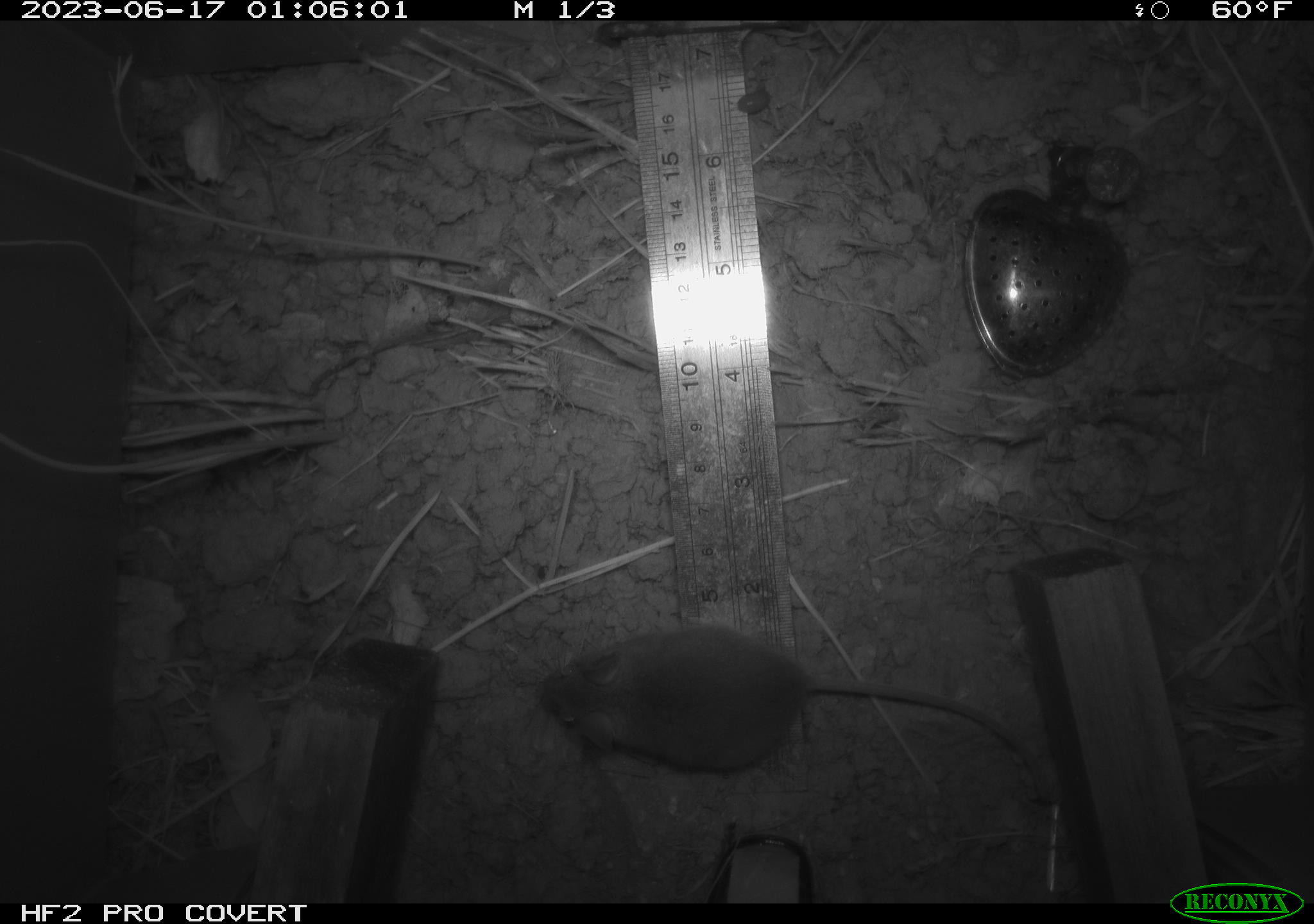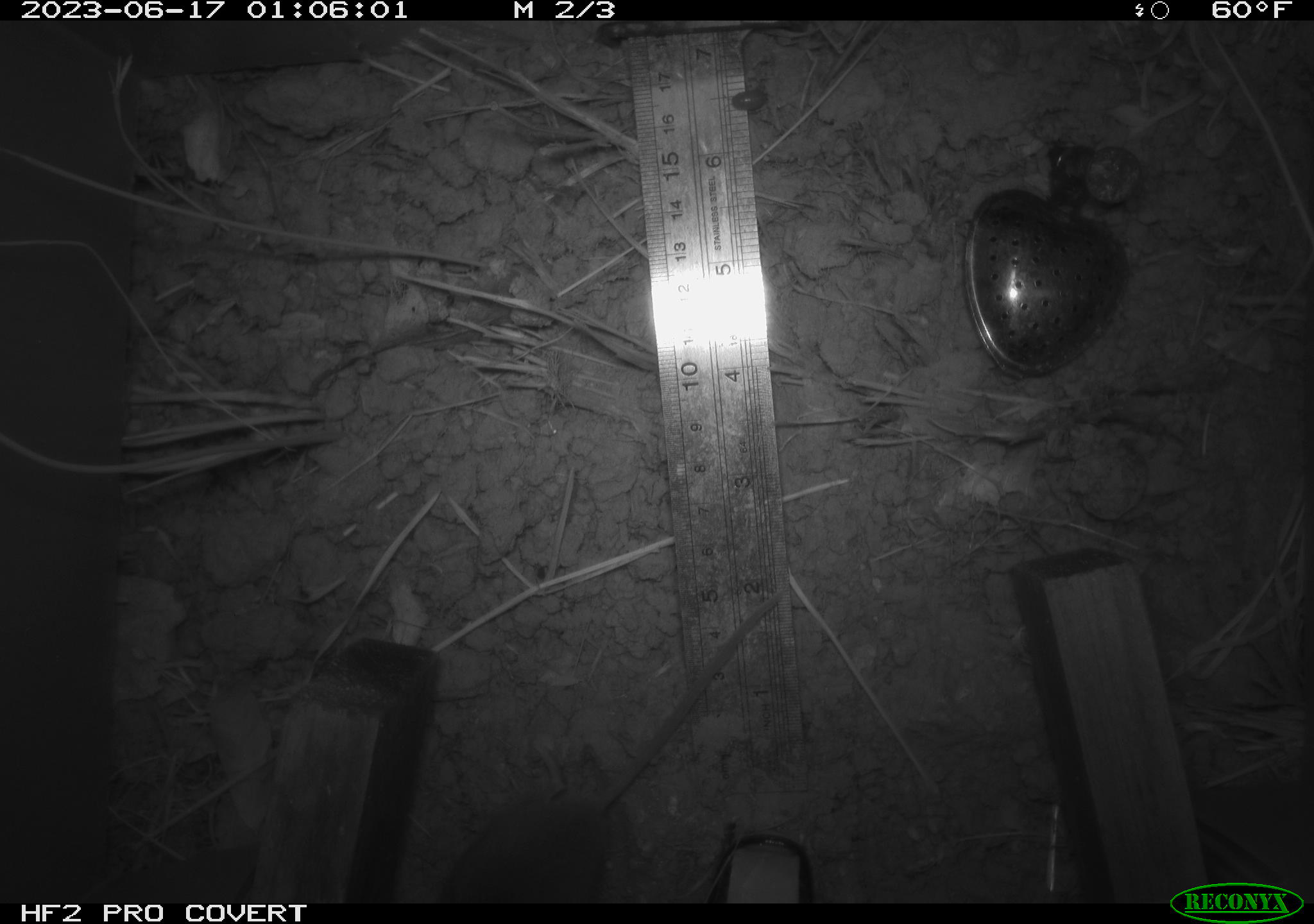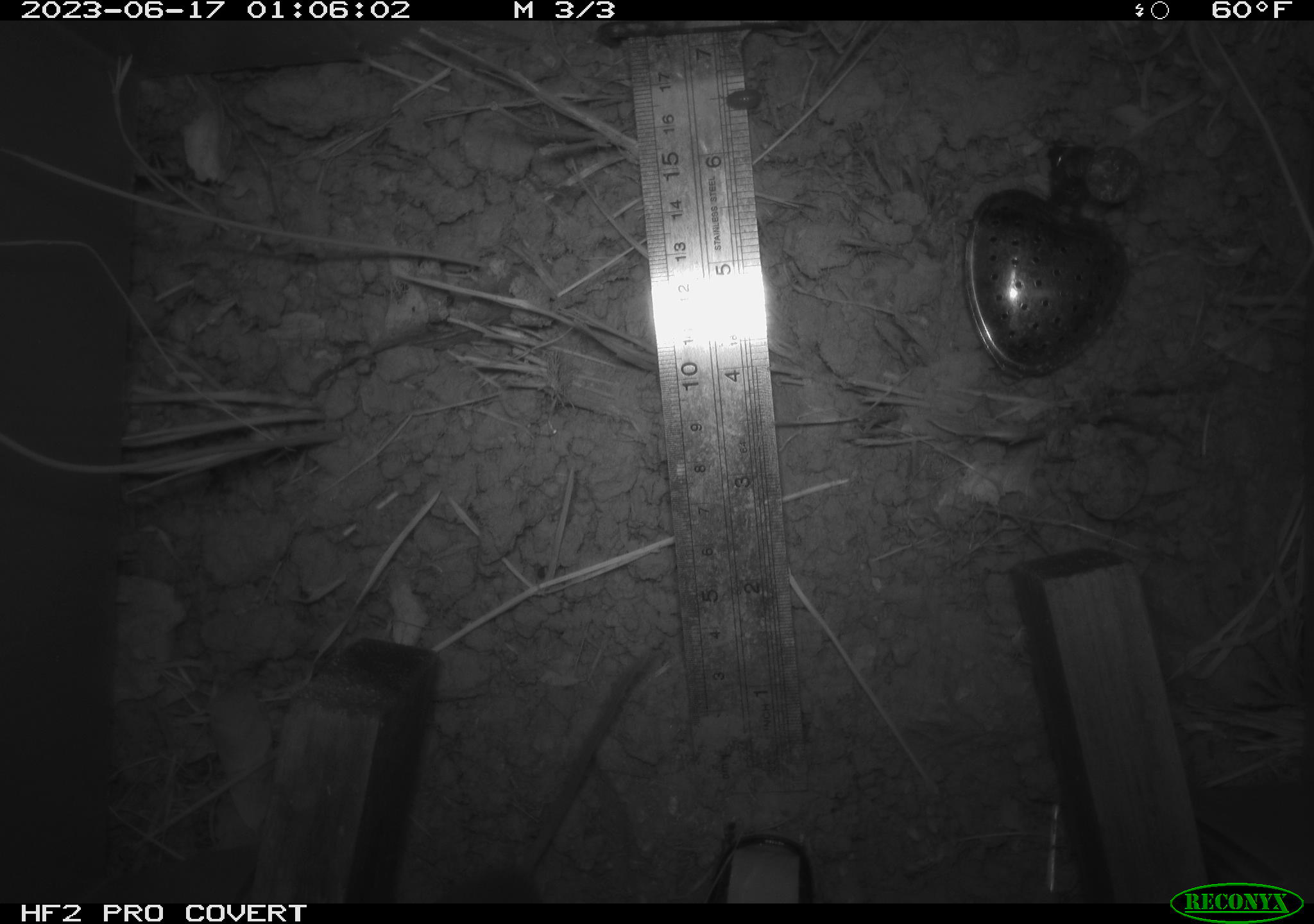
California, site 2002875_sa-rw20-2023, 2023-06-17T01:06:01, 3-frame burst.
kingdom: Animalia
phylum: Chordata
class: Mammalia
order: Rodentia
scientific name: Rodentia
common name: mouse species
Mouse species (Rodentia).